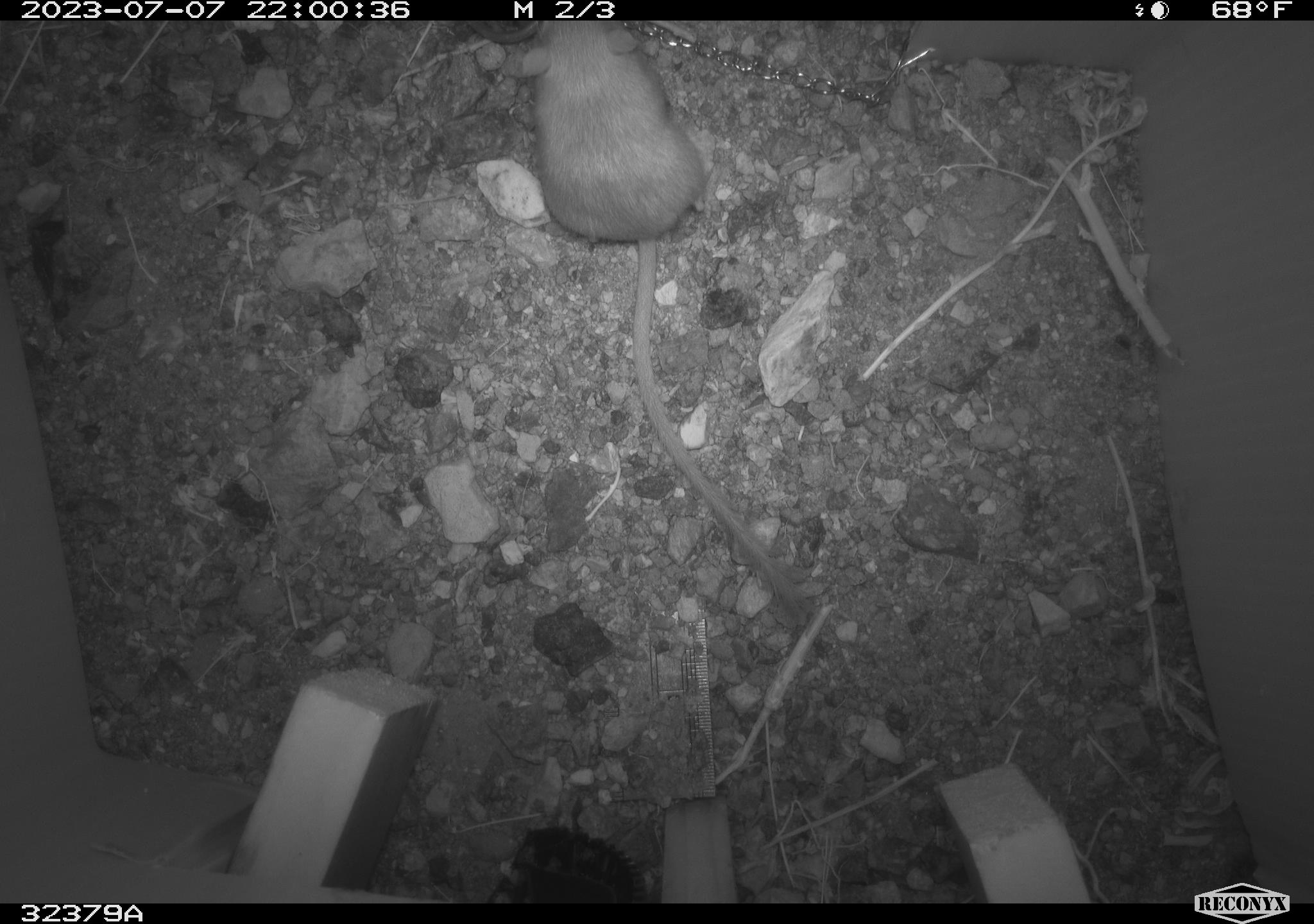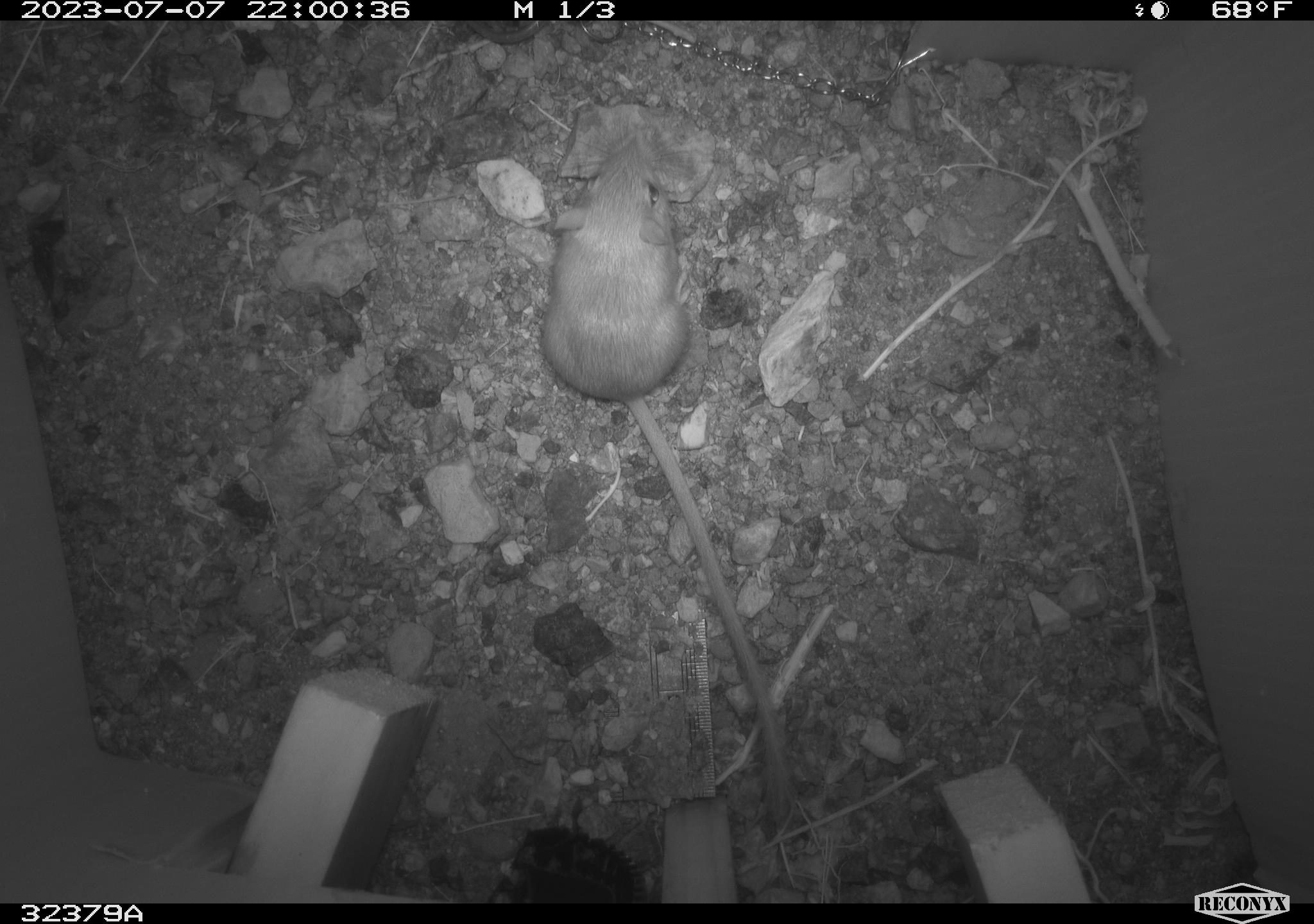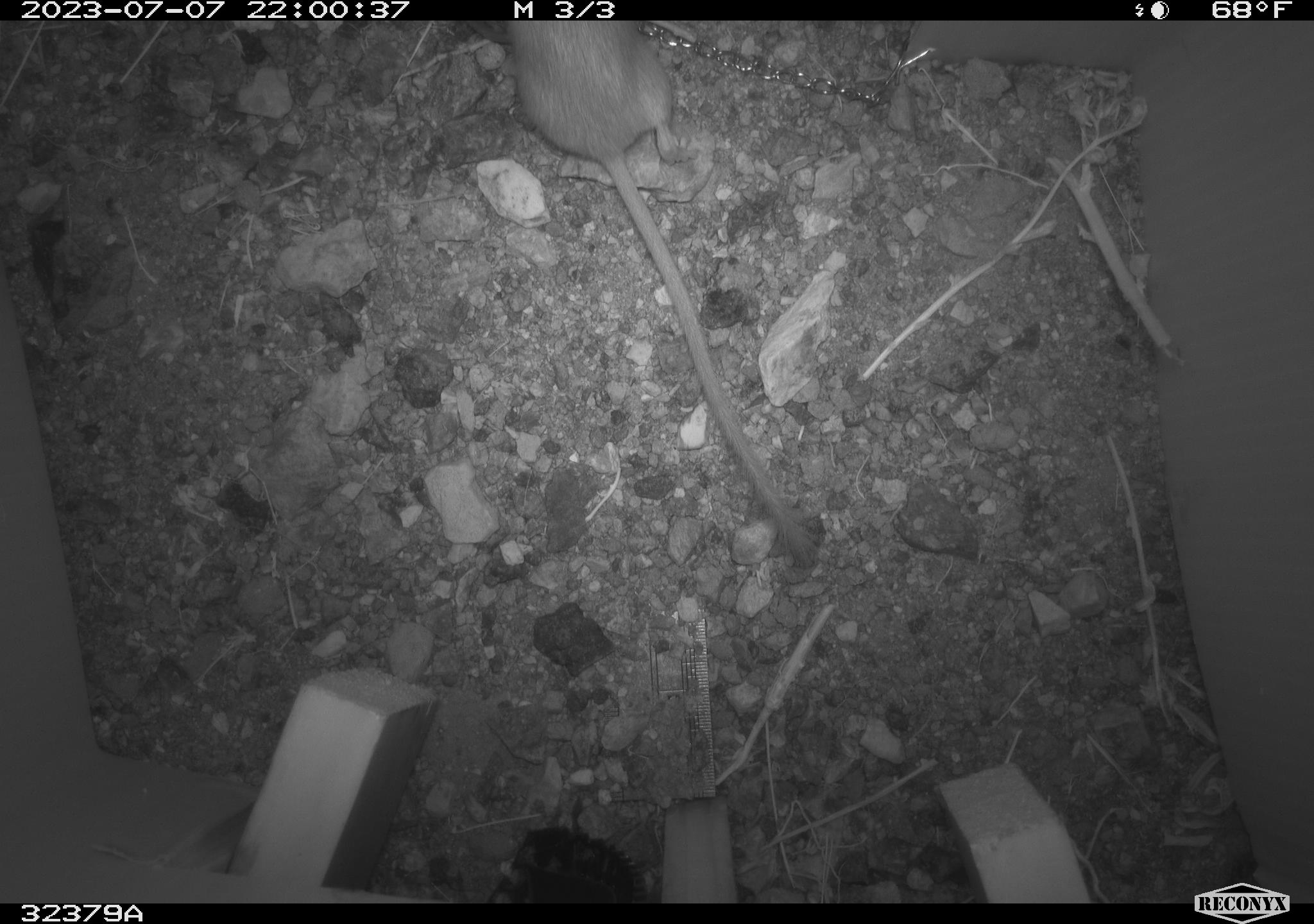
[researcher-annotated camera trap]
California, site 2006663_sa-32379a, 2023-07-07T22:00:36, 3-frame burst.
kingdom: Animalia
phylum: Chordata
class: Mammalia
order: Rodentia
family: Heteromyidae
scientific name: Heteromyidae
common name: kangaroo rats and pocket mice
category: heteromyidae family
Heteromyidae family (kangaroo rats and pocket mice) (Heteromyidae).